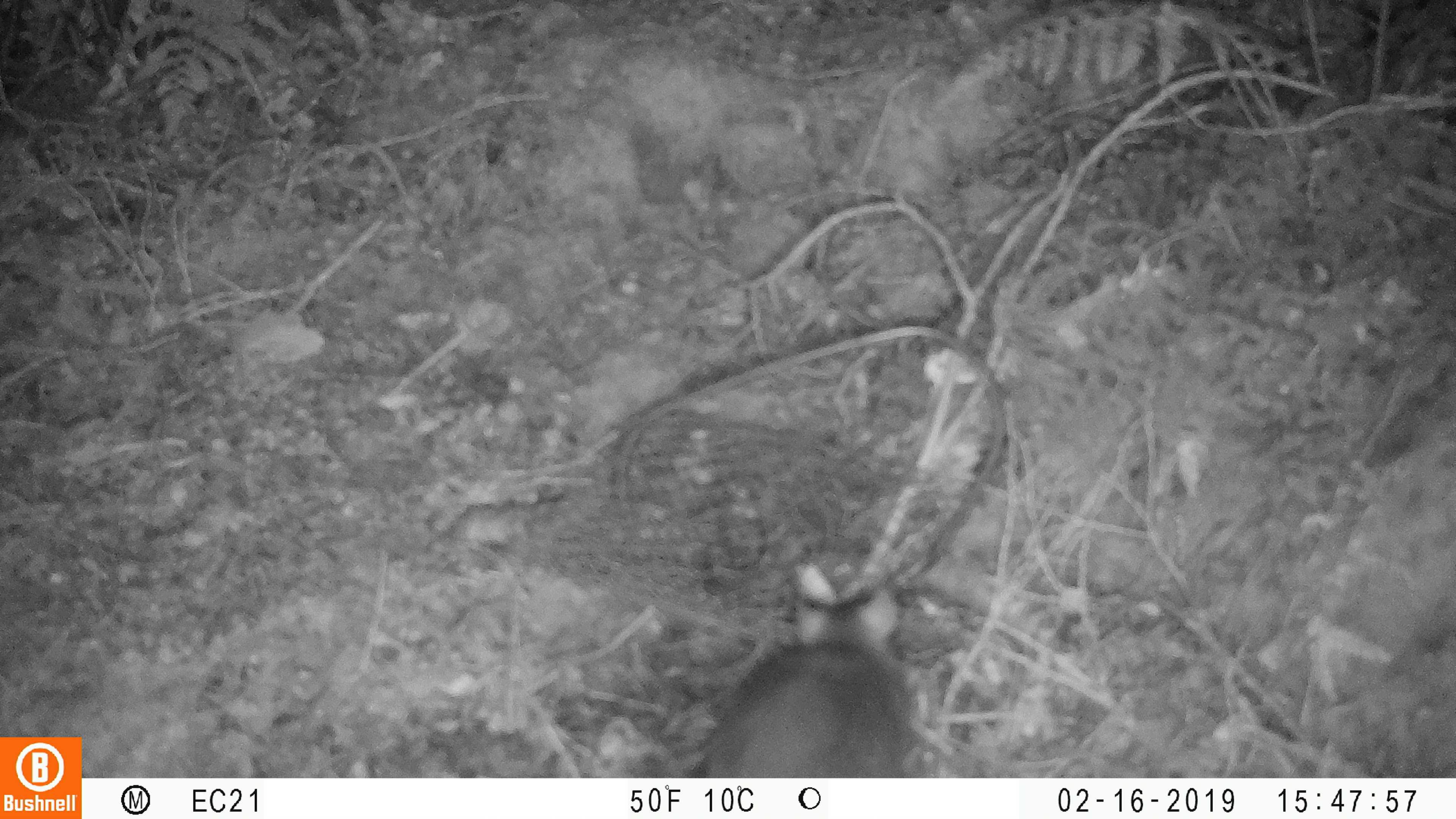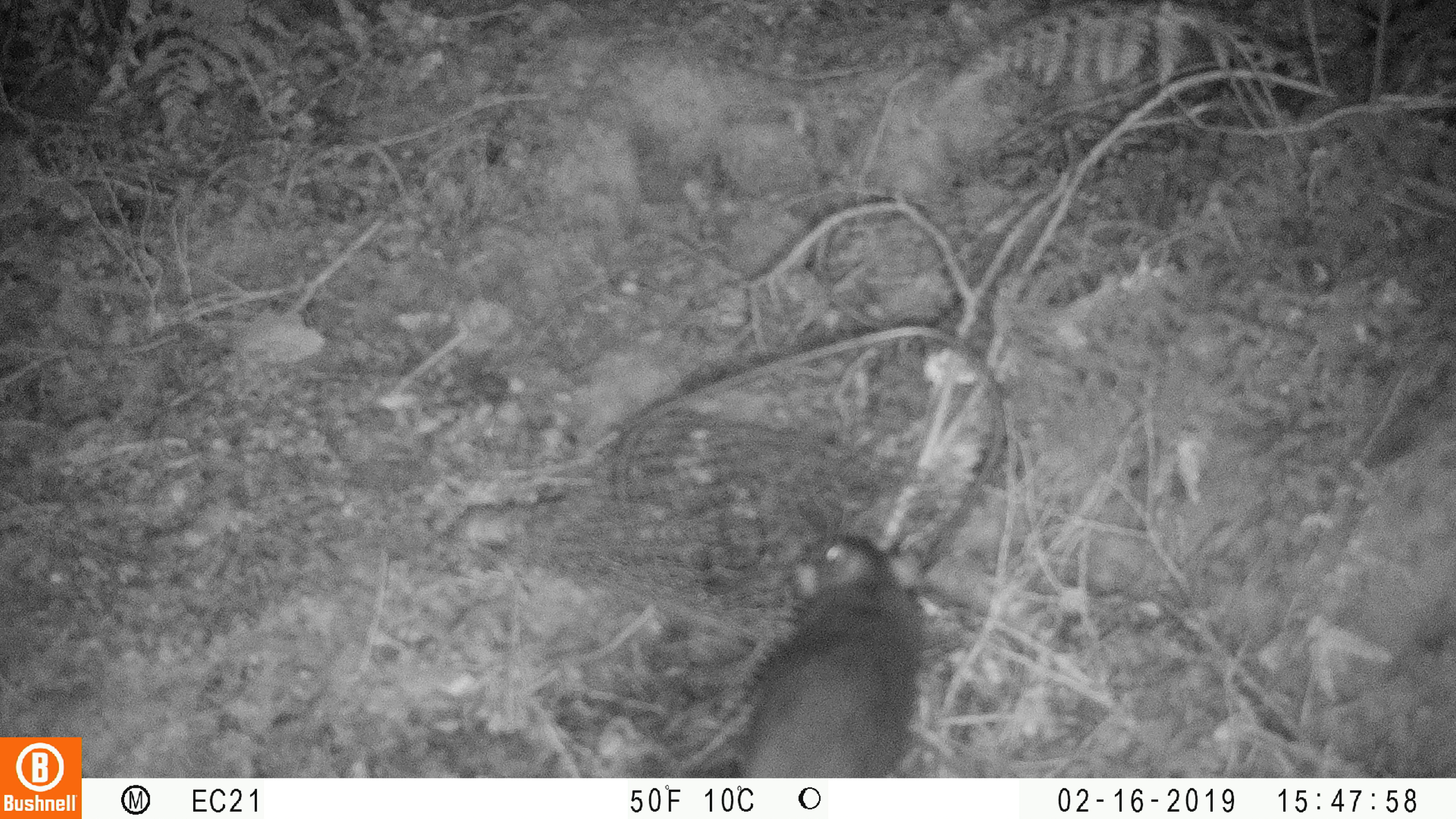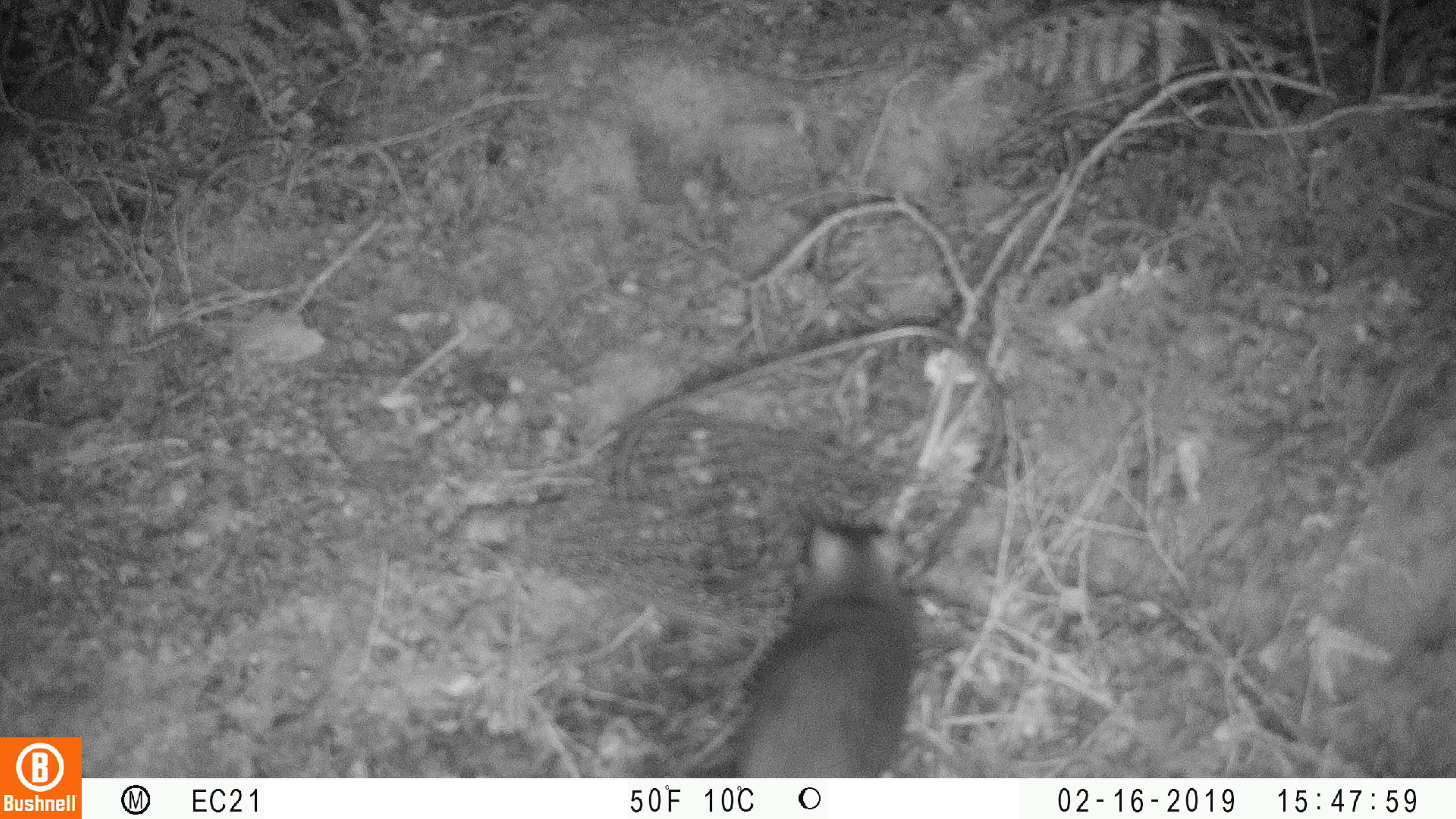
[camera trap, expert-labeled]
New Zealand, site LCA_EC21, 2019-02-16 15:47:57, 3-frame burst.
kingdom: Animalia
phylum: Chordata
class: Mammalia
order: Rodentia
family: Muridae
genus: Rattus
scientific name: Rattus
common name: rat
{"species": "rat (Rattus)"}